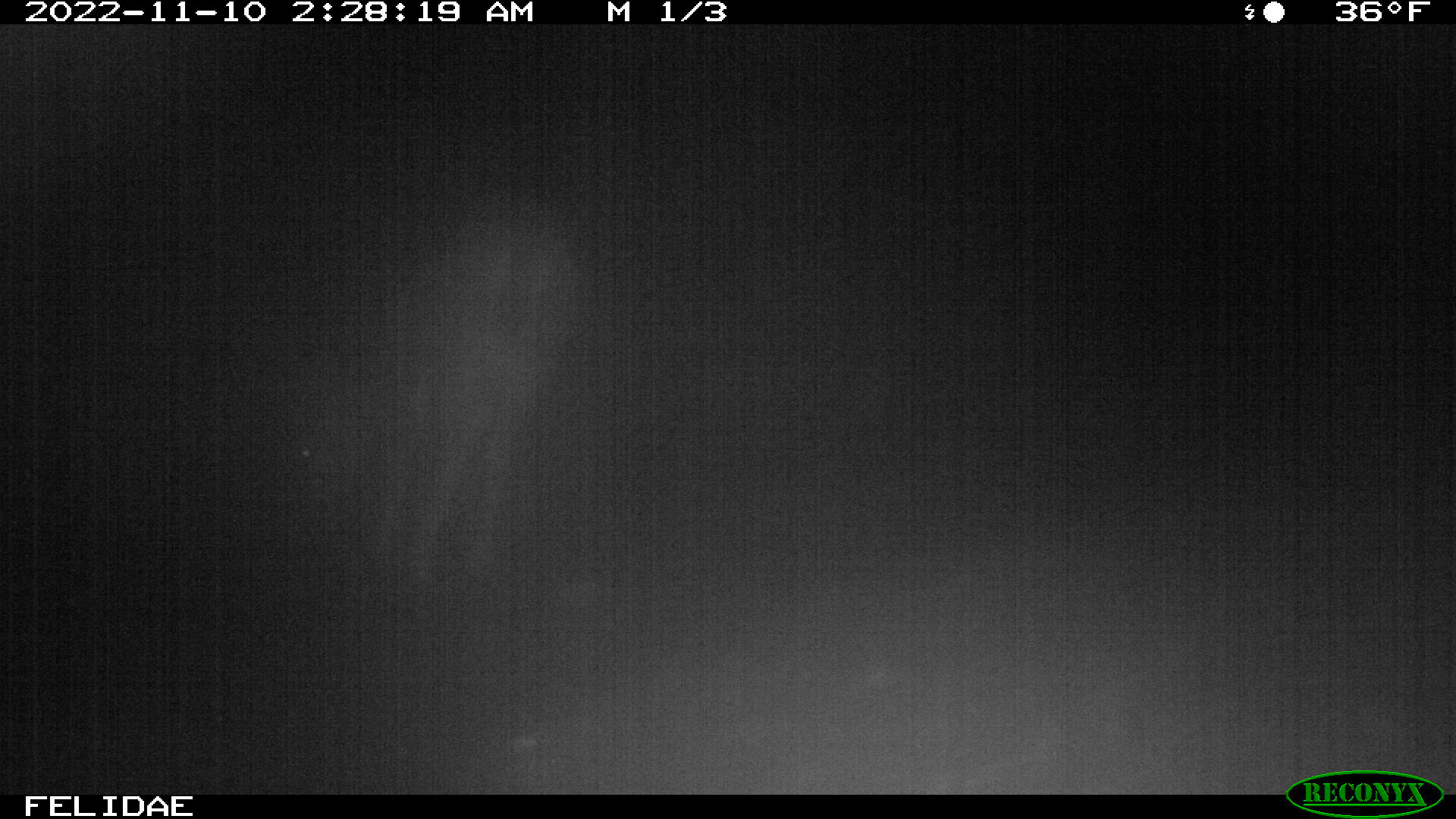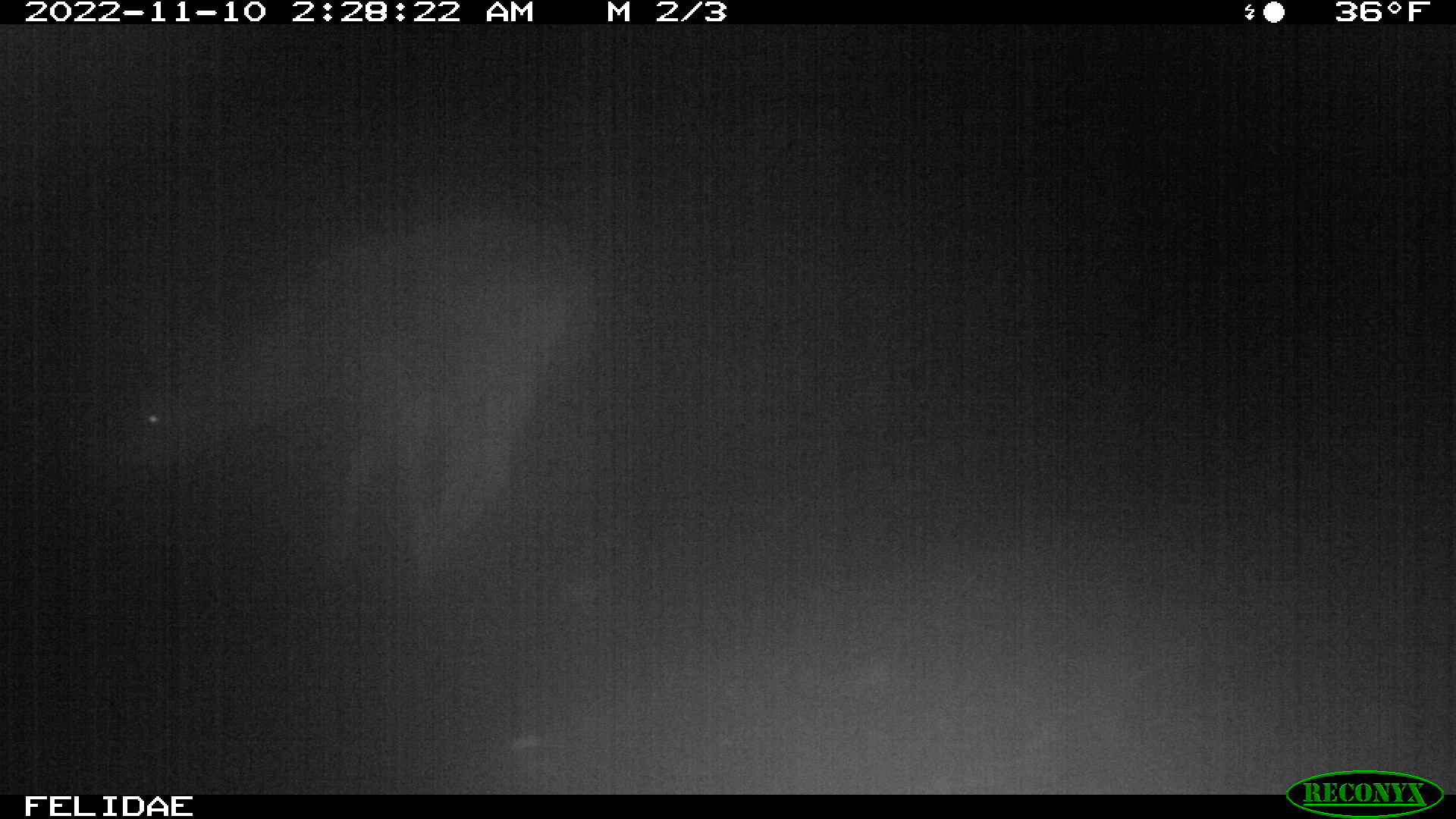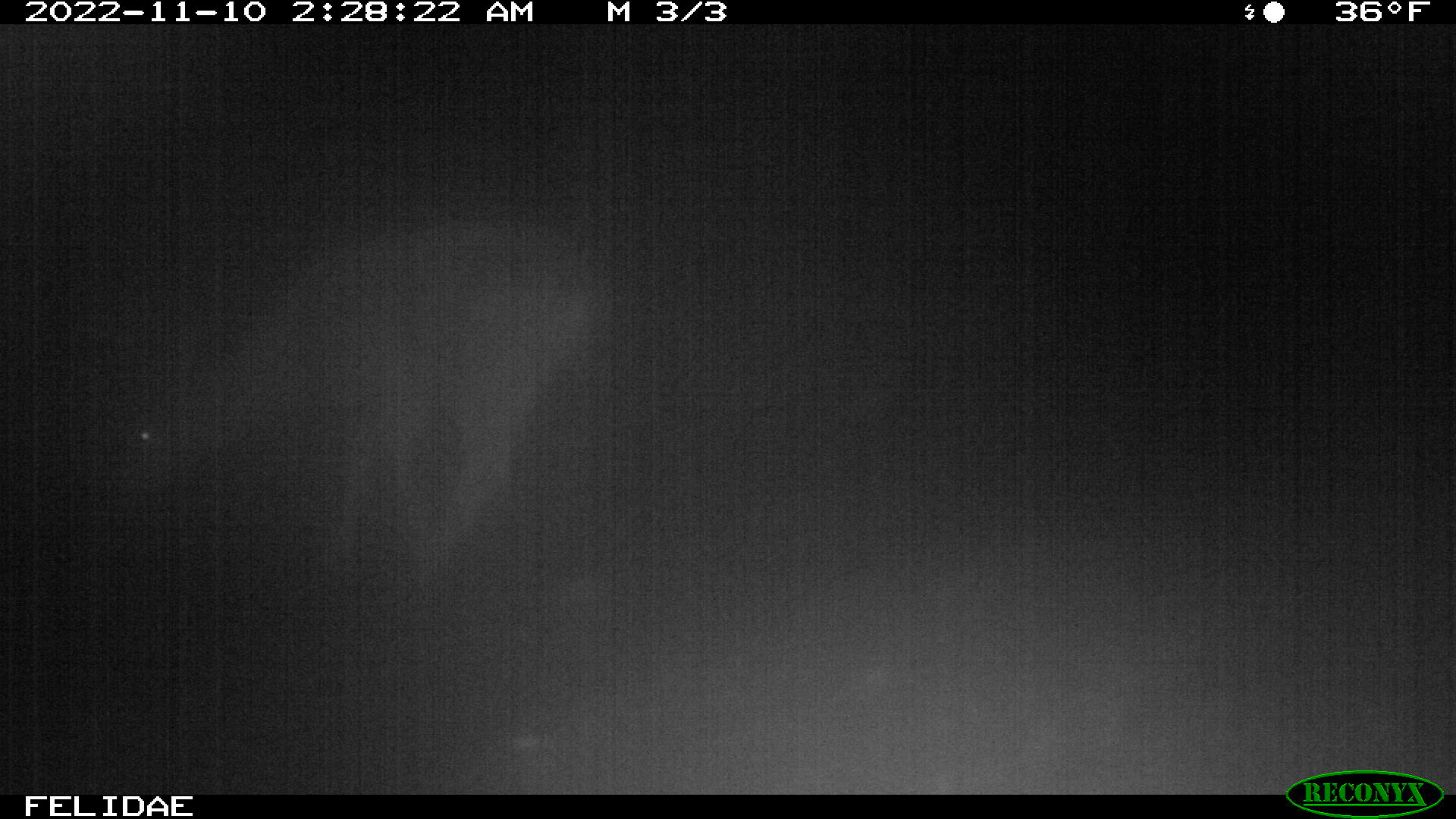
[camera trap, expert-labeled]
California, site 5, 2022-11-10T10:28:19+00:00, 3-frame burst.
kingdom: Animalia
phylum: Chordata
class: Mammalia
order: Artiodactyla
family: Cervidae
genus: Odocoileus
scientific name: Odocoileus hemionus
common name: mule deer